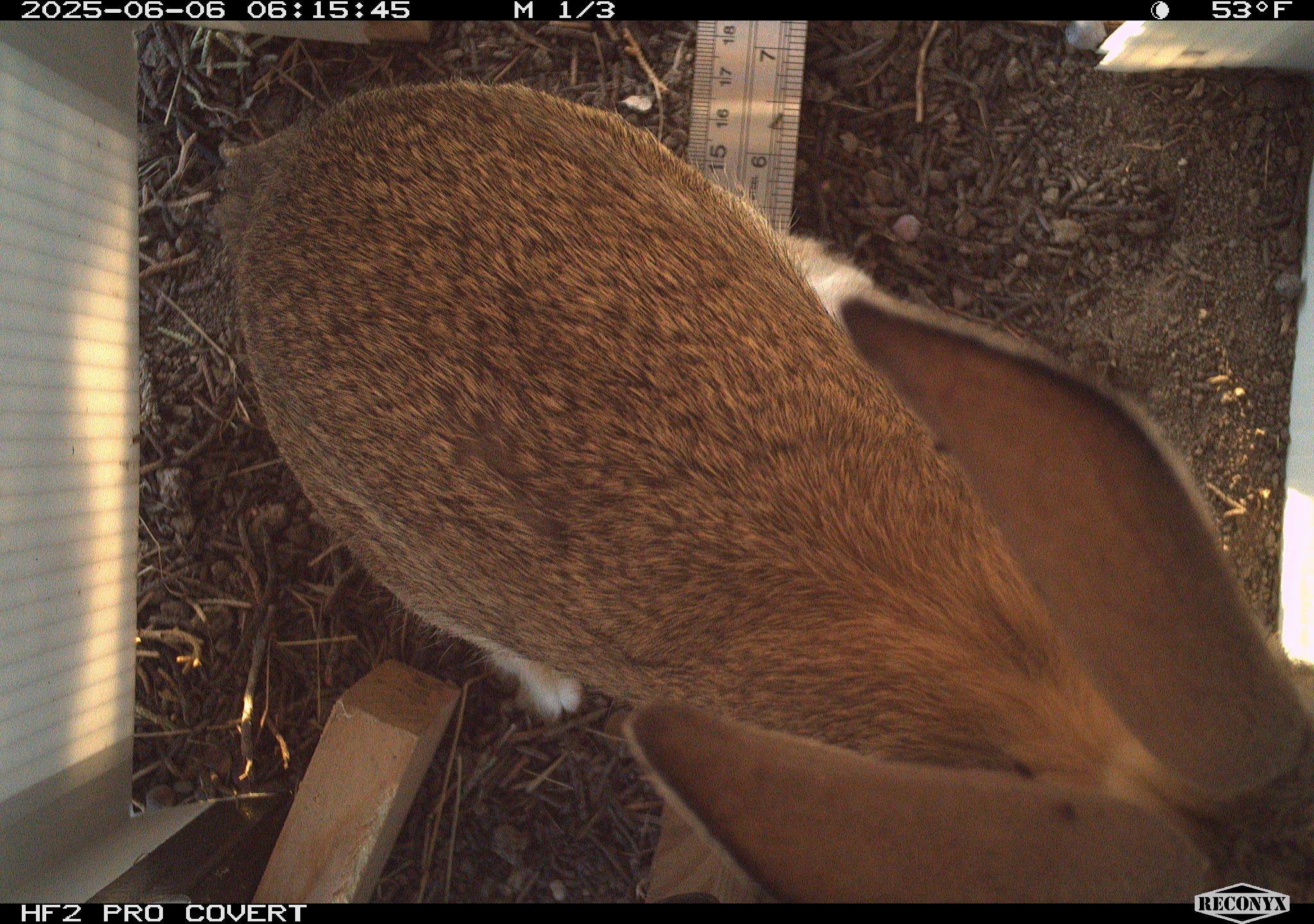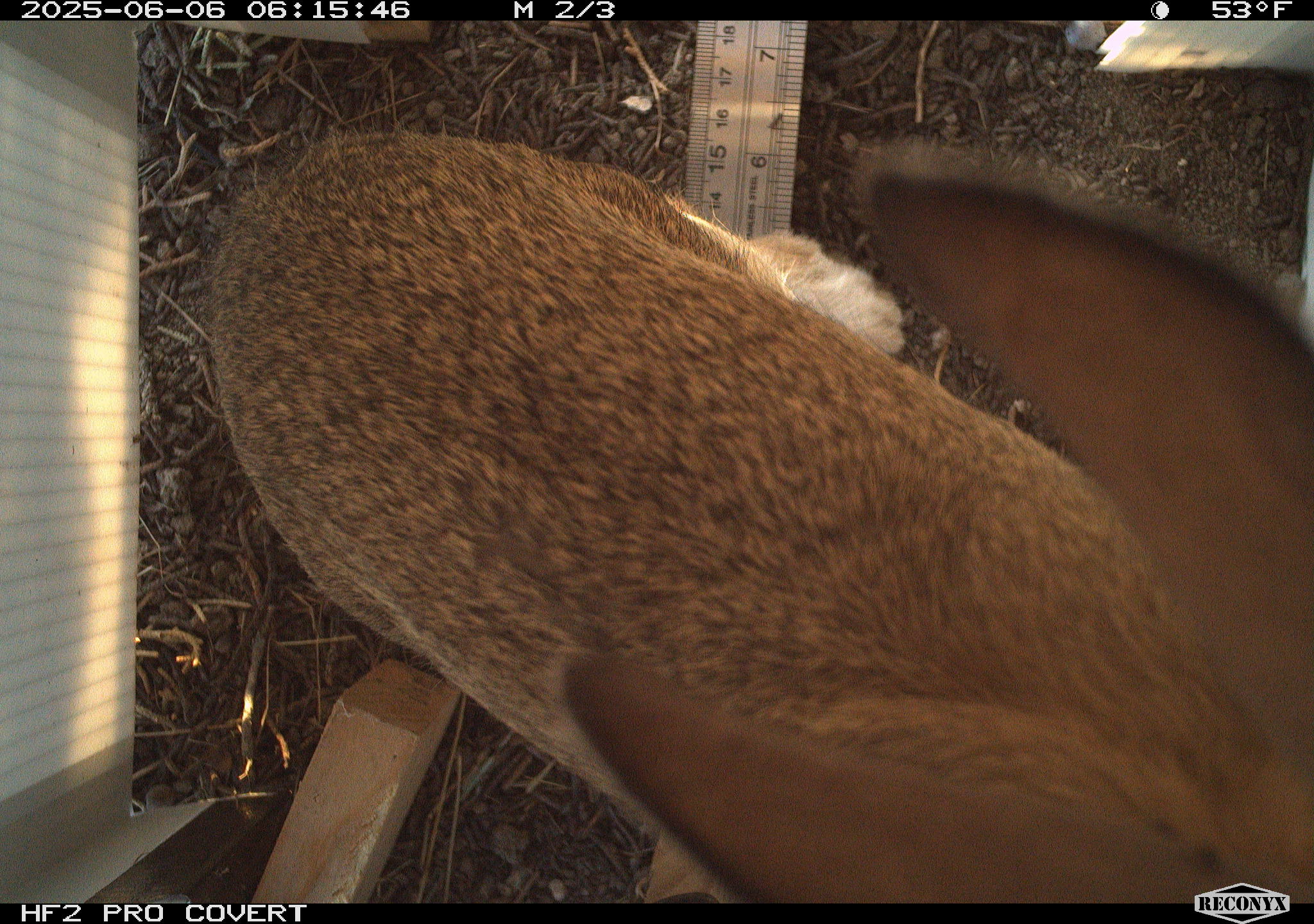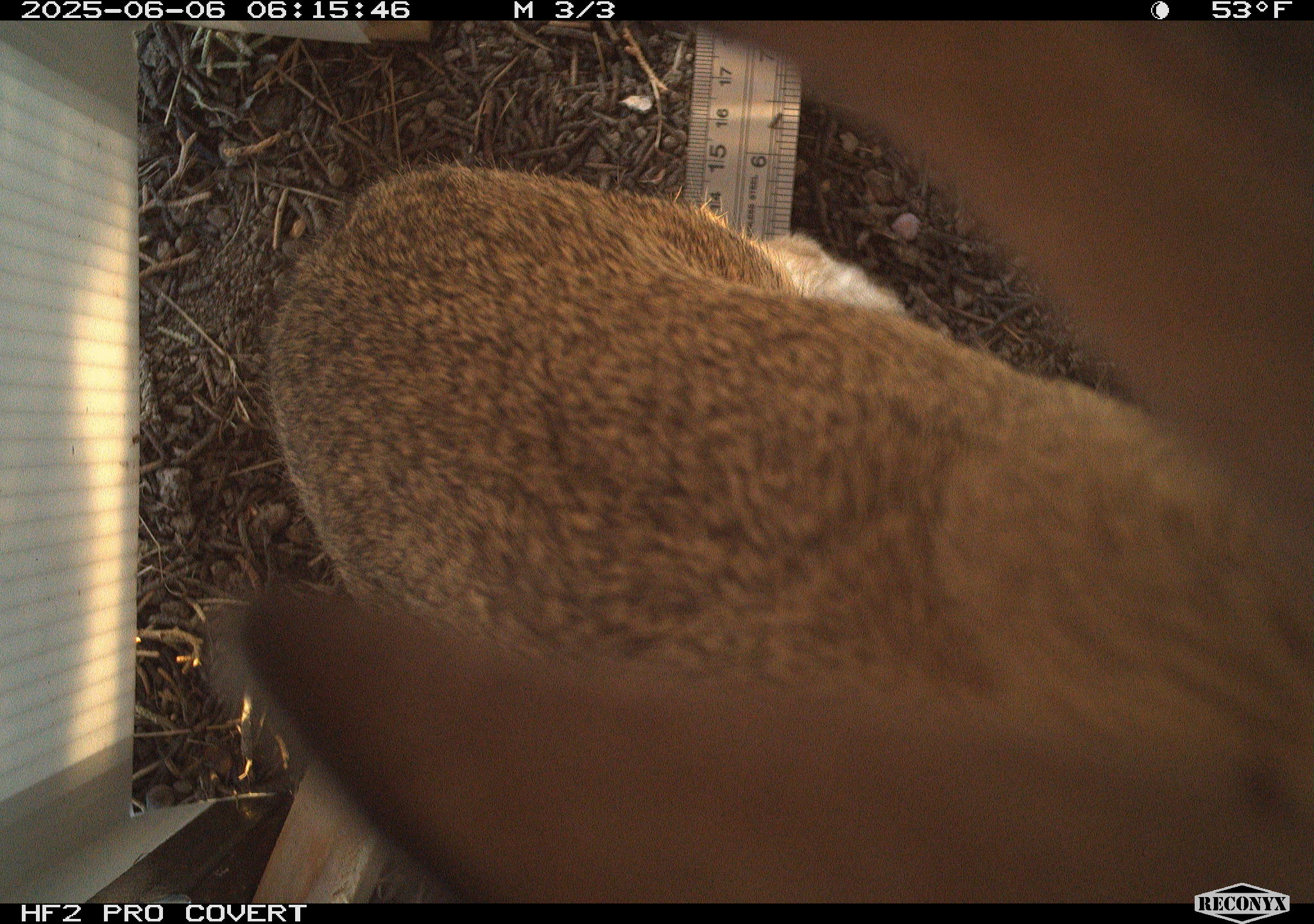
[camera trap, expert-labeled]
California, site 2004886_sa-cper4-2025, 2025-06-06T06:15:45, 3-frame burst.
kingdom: Animalia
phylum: Chordata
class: Mammalia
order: Lagomorpha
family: Leporidae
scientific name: Leporidae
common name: rabbit or hare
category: rabbit and hare family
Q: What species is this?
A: Rabbit and hare family (rabbit or hare) (Leporidae).